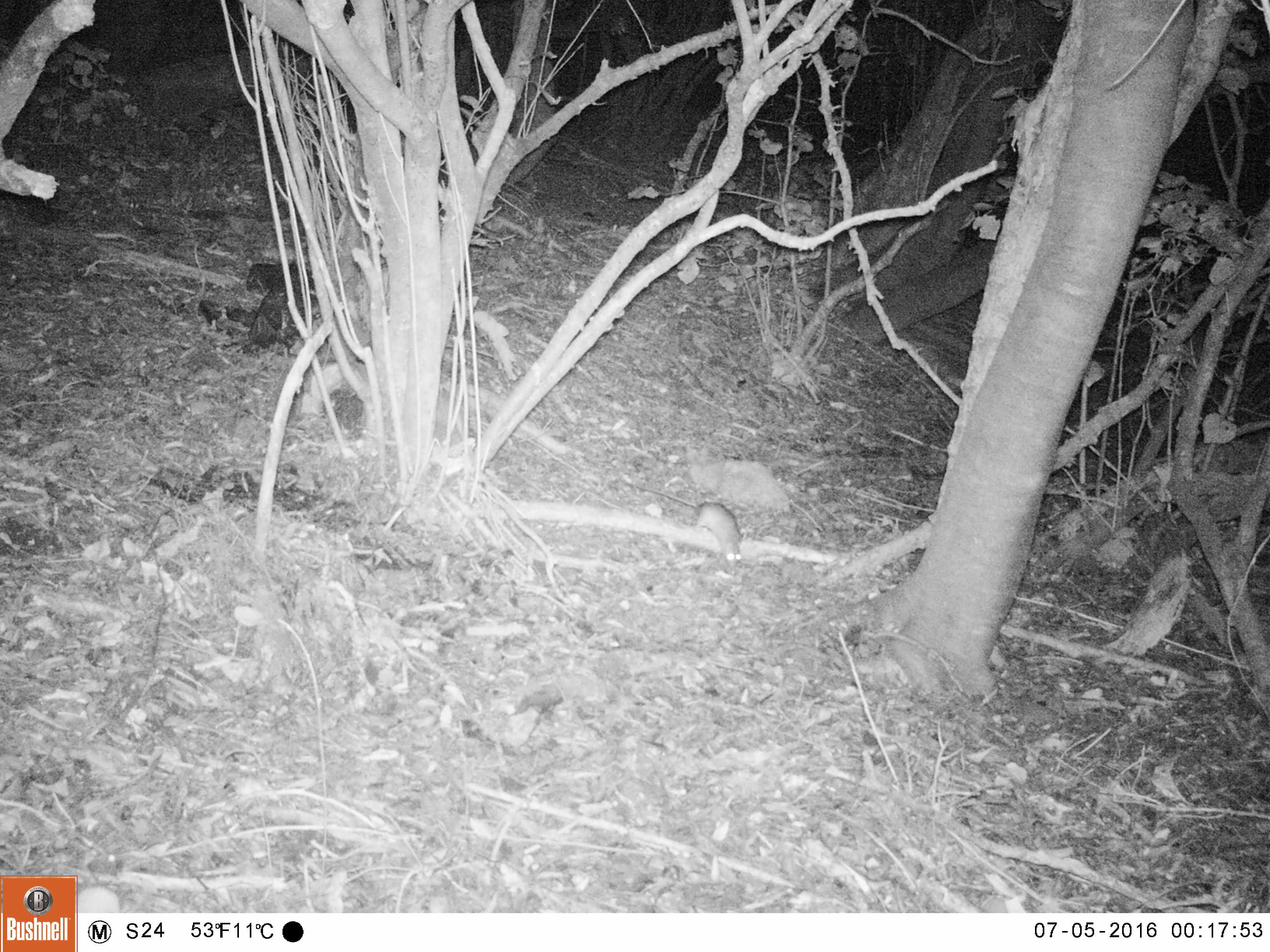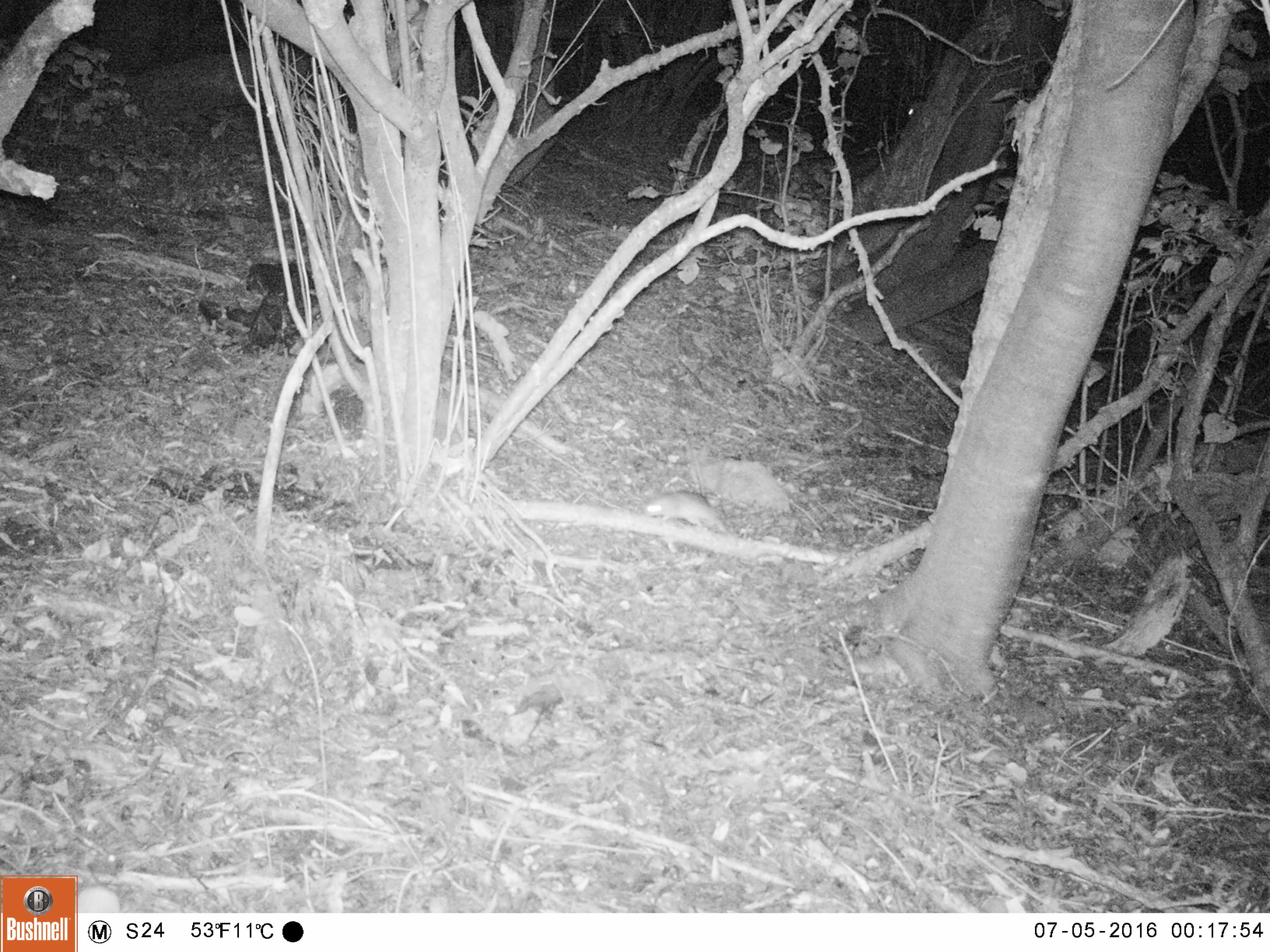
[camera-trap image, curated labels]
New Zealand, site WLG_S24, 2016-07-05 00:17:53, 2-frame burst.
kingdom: Animalia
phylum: Chordata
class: Mammalia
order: Rodentia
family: Muridae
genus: Rattus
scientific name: Rattus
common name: rat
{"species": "rat (Rattus)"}